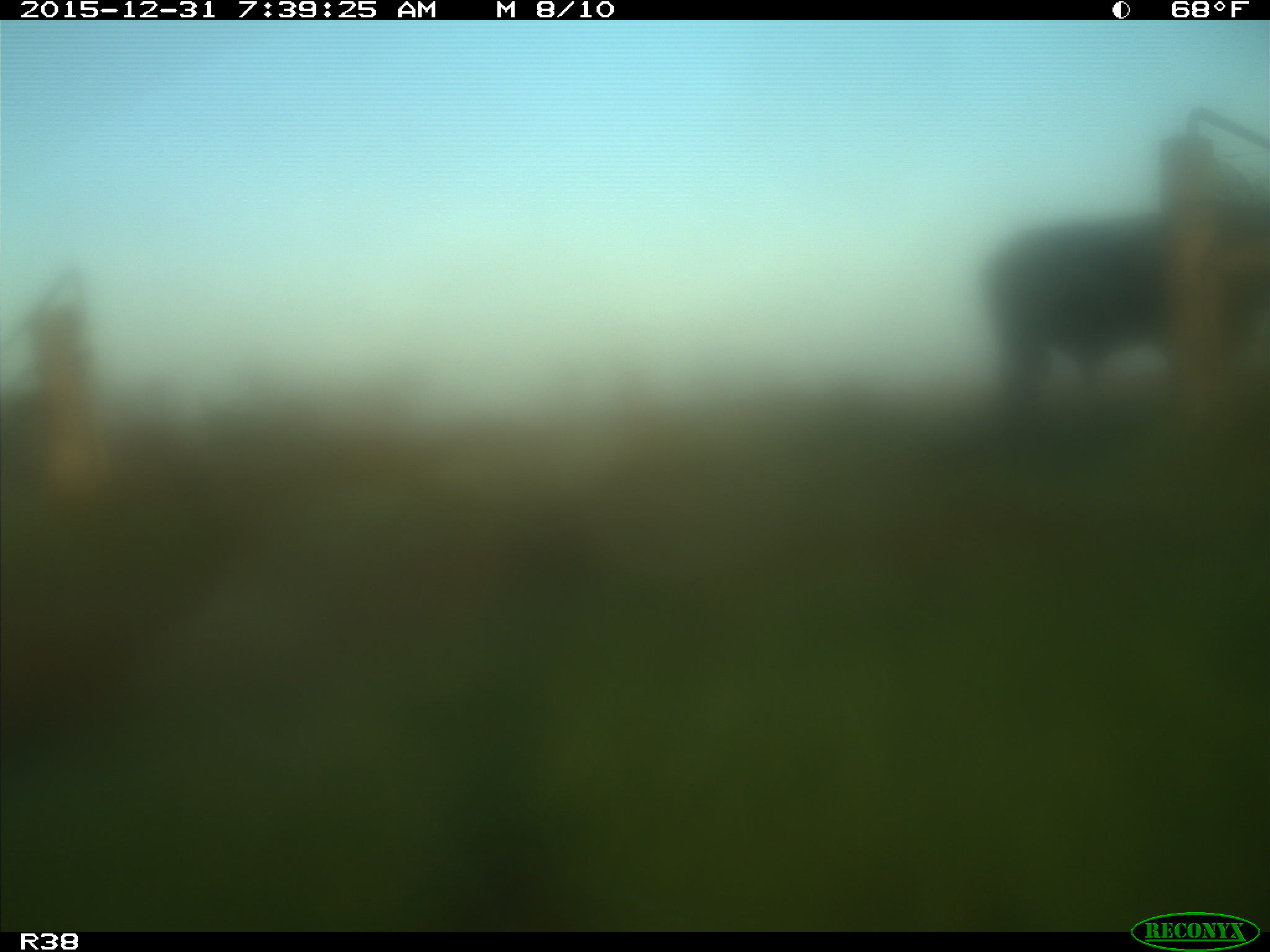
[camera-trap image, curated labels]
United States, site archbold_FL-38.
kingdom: Animalia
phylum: Chordata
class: Mammalia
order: Artiodactyla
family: Bovidae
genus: Bos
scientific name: Bos taurus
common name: domestic cow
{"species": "Bos taurus (domestic cow)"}